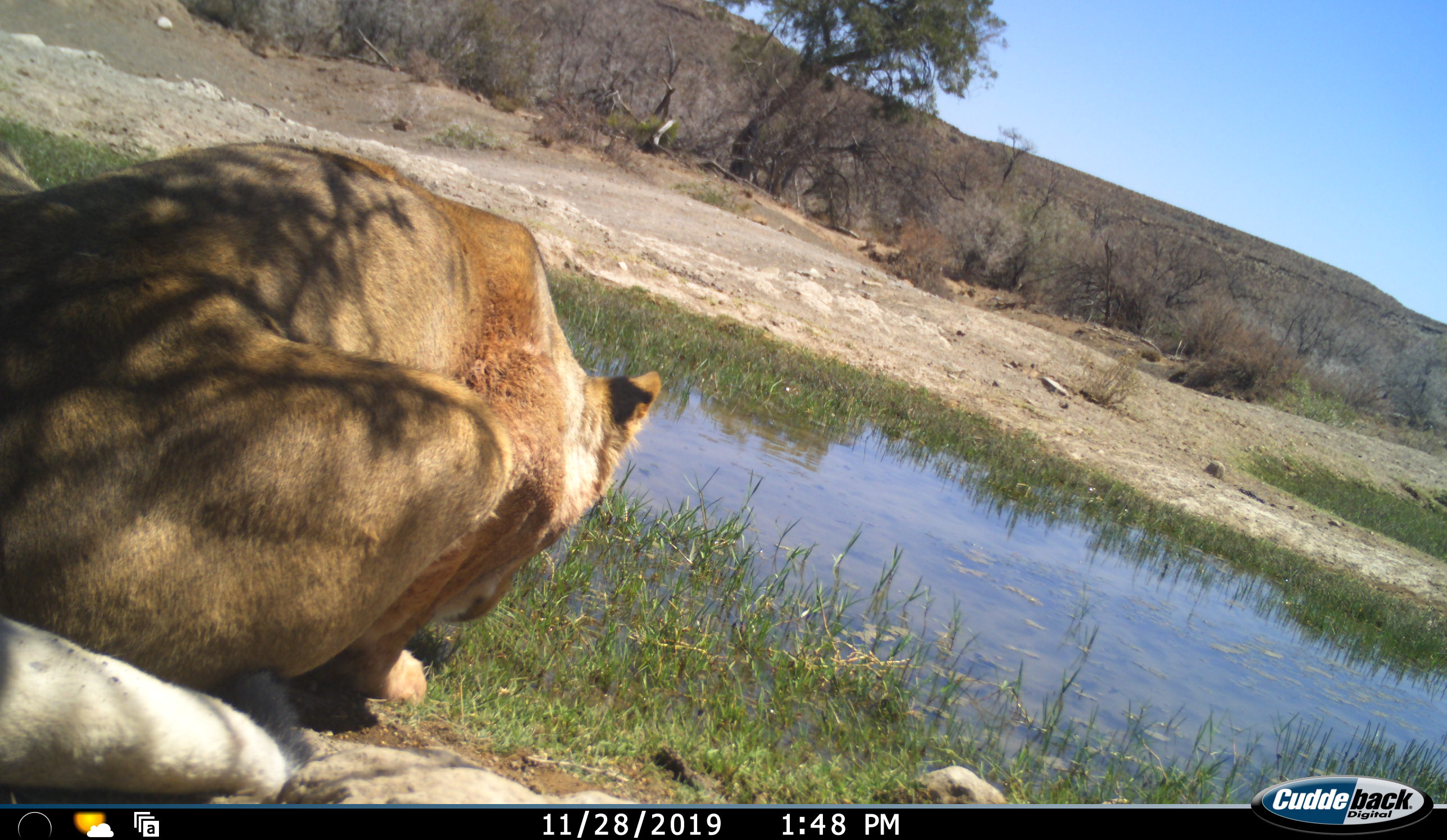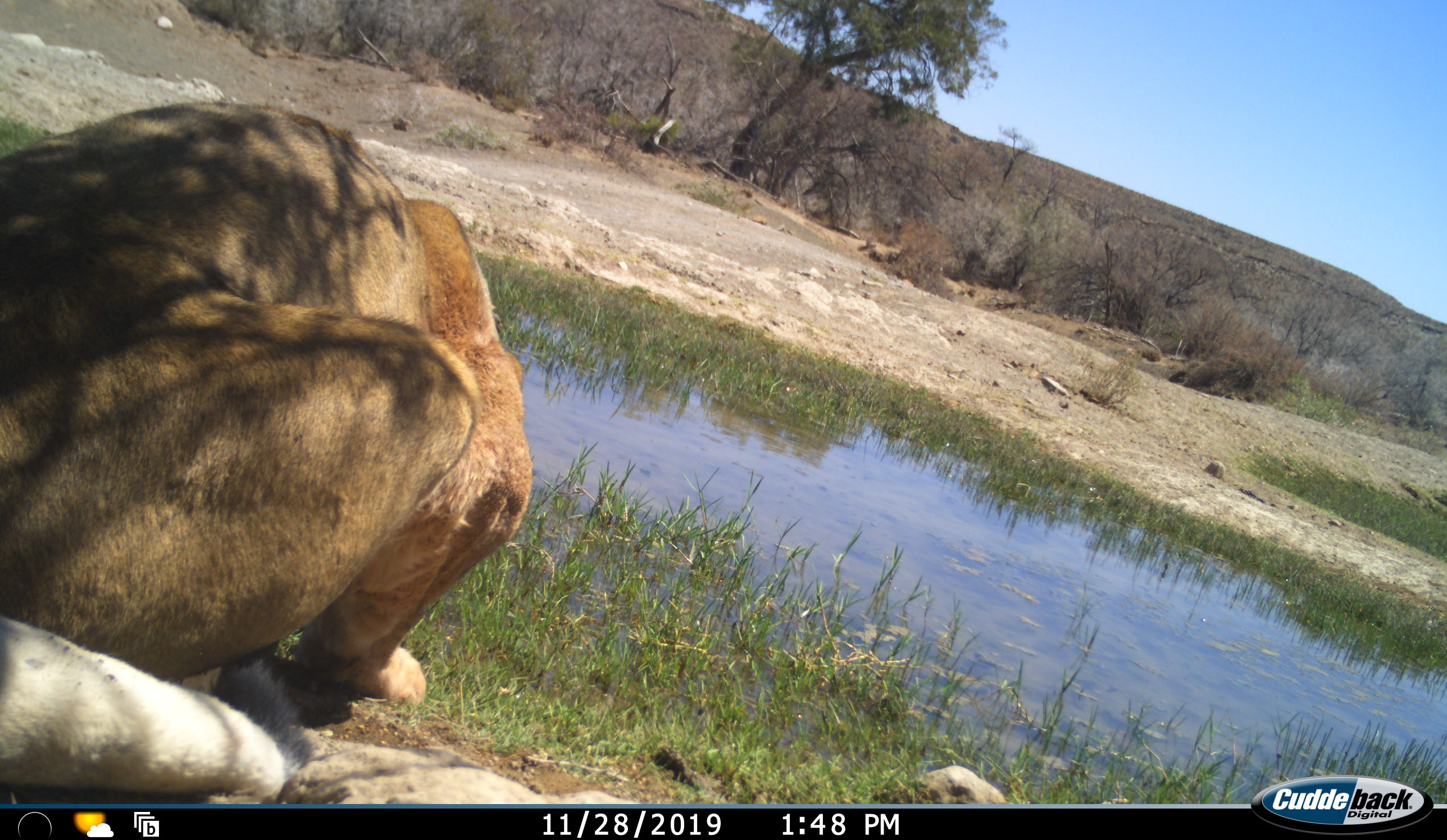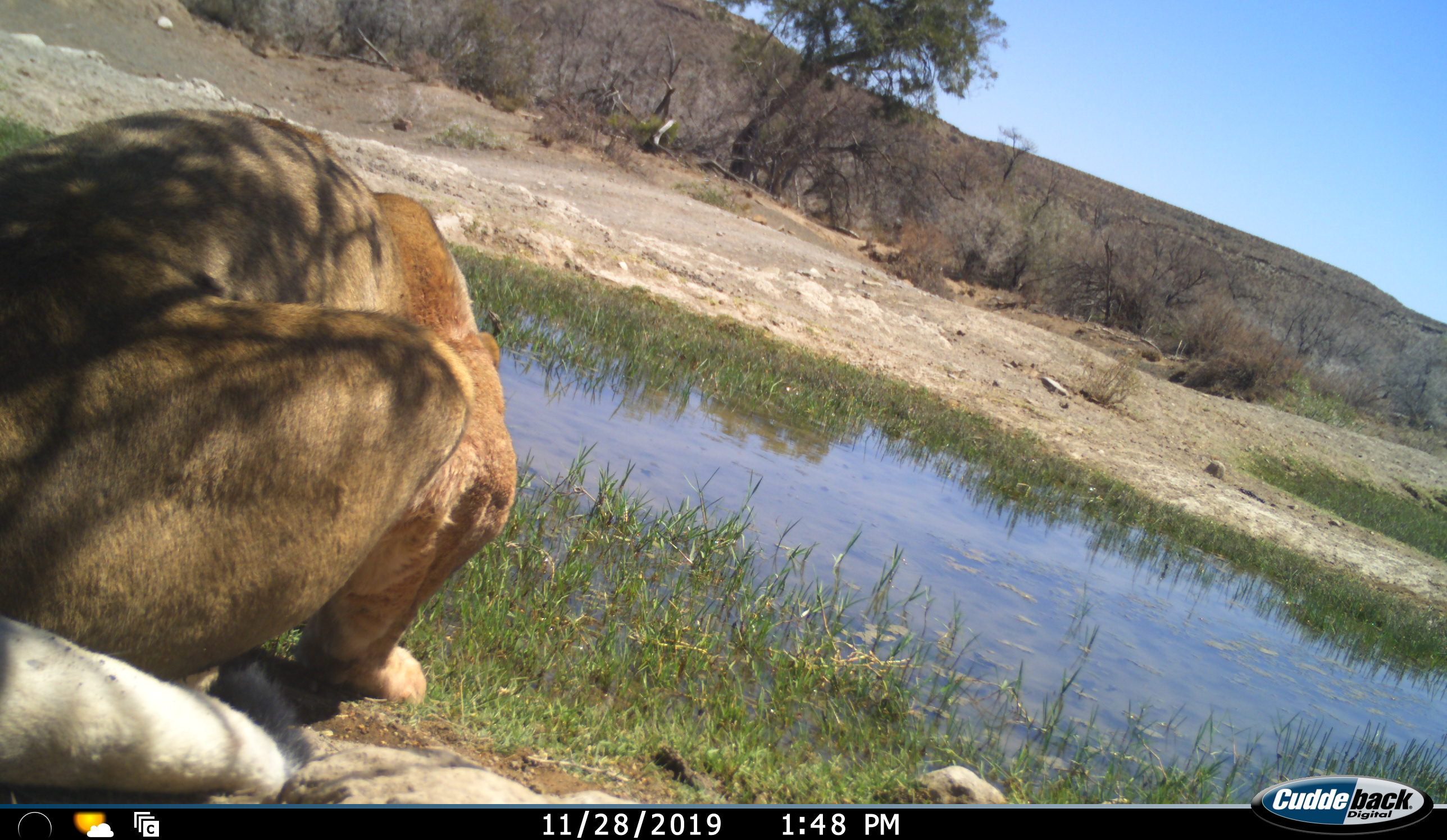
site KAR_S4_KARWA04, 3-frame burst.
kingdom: Animalia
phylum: Chordata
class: Mammalia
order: Carnivora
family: Felidae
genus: Panthera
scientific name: Panthera leo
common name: lion female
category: lionfemale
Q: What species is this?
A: Lionfemale (lion female) (Panthera leo).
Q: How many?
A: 1.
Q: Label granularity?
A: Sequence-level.